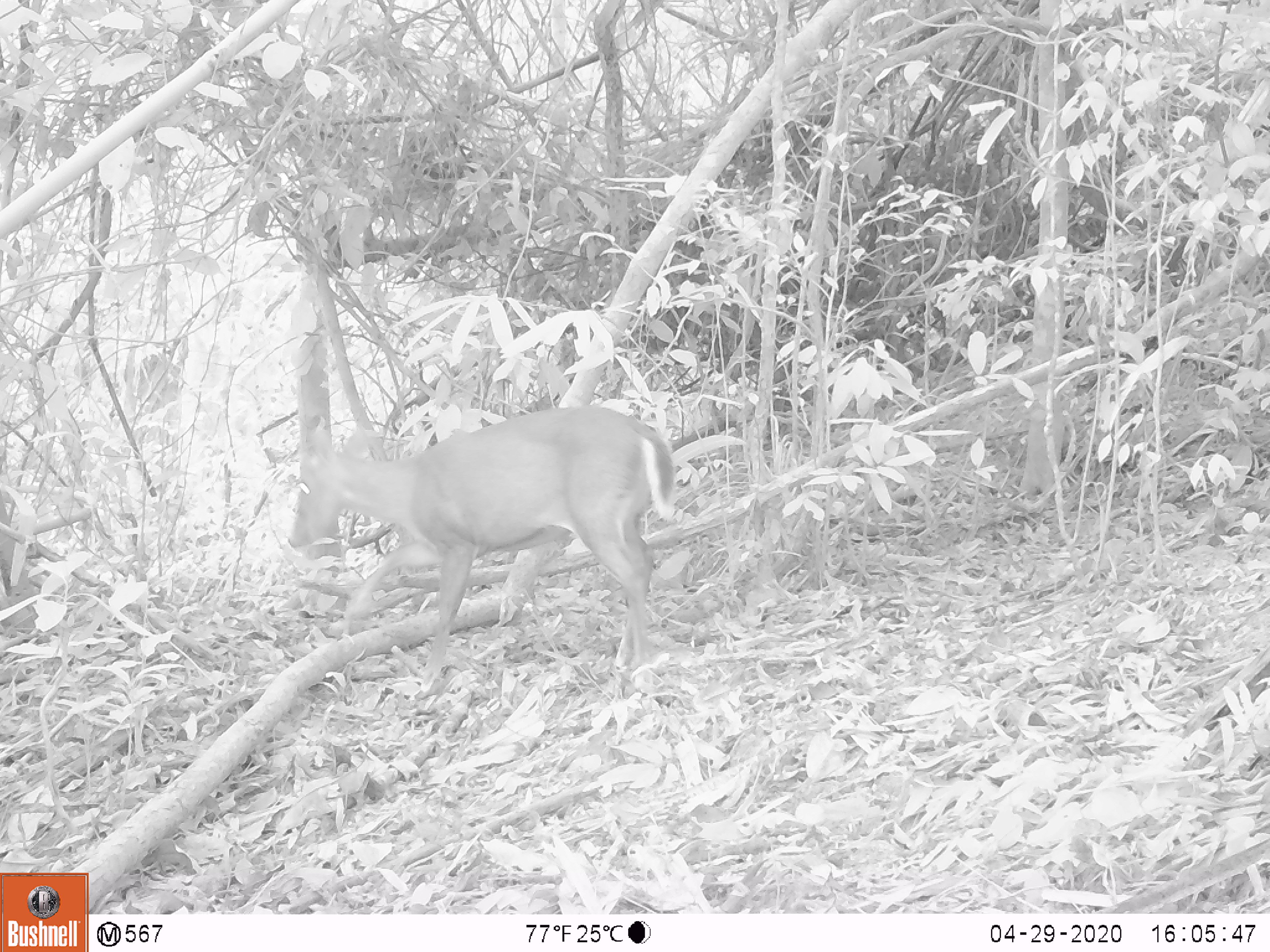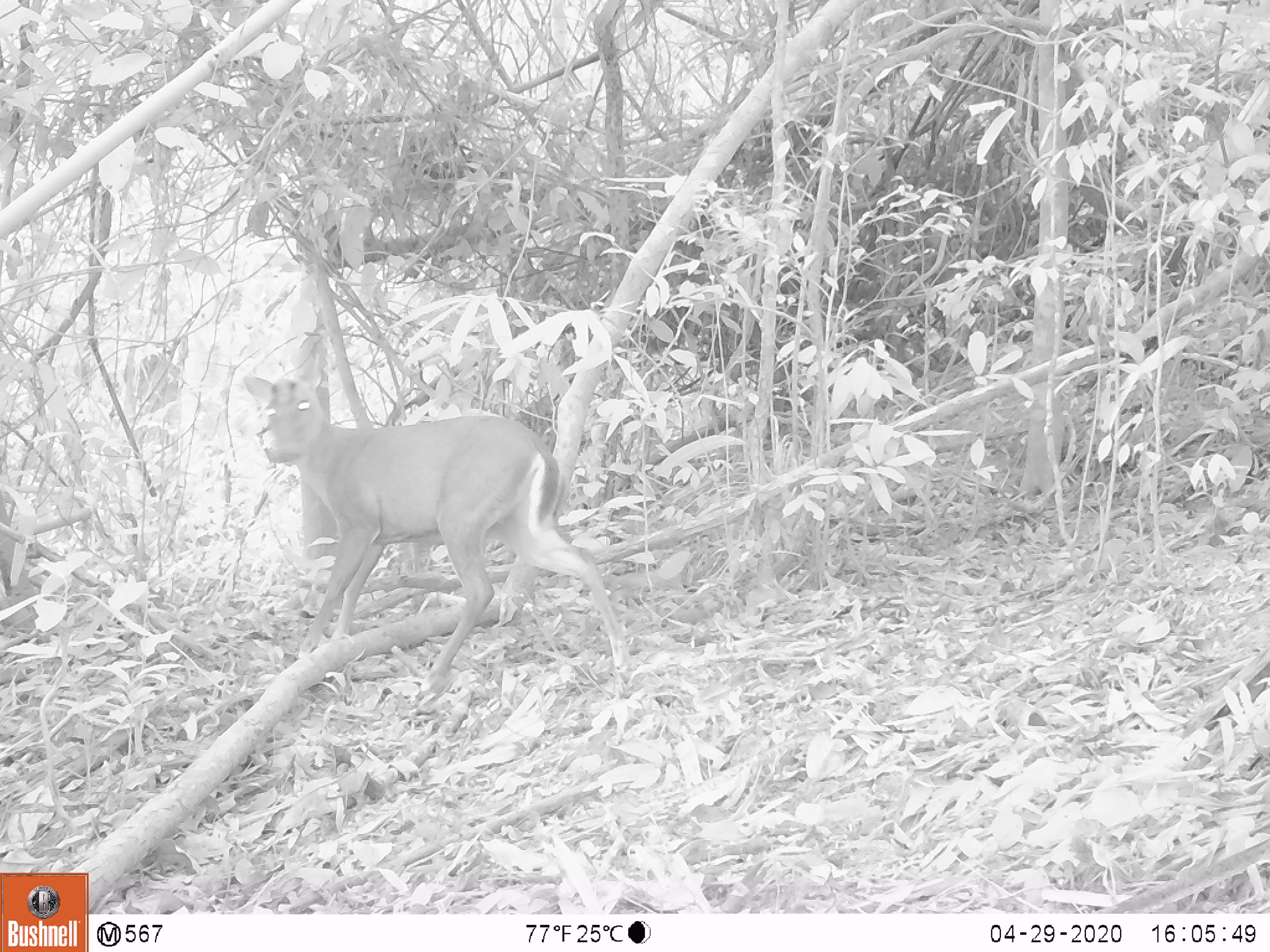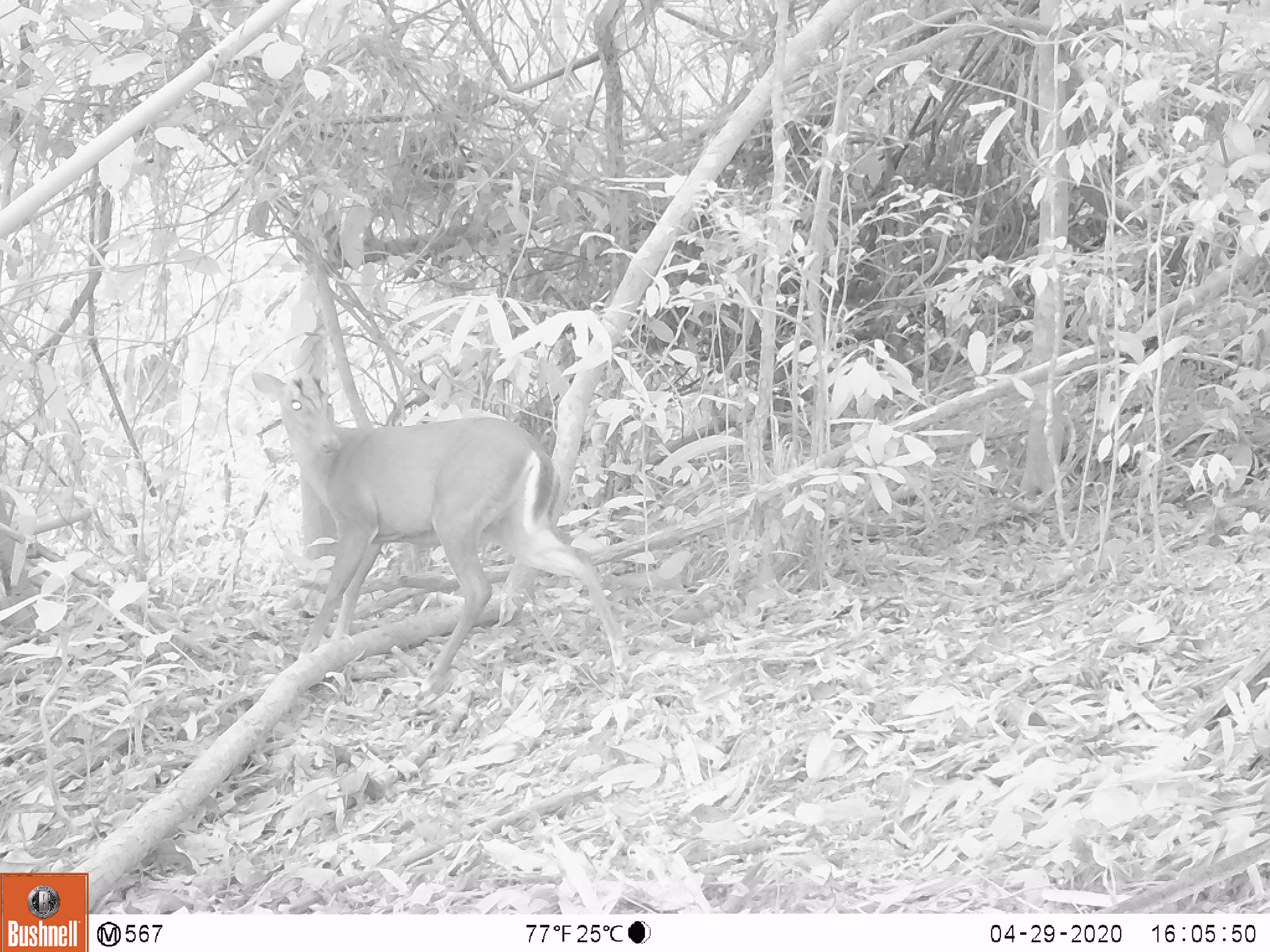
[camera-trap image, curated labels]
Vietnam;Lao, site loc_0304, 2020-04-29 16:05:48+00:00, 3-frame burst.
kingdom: Animalia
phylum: Chordata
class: Mammalia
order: Artiodactyla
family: Cervidae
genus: Muntiacus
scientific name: Muntiacus rooseveltorum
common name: roosevelt's muntjac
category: roosevelts muntjac group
Roosevelts muntjac group (roosevelt's muntjac) (Muntiacus rooseveltorum). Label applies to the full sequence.